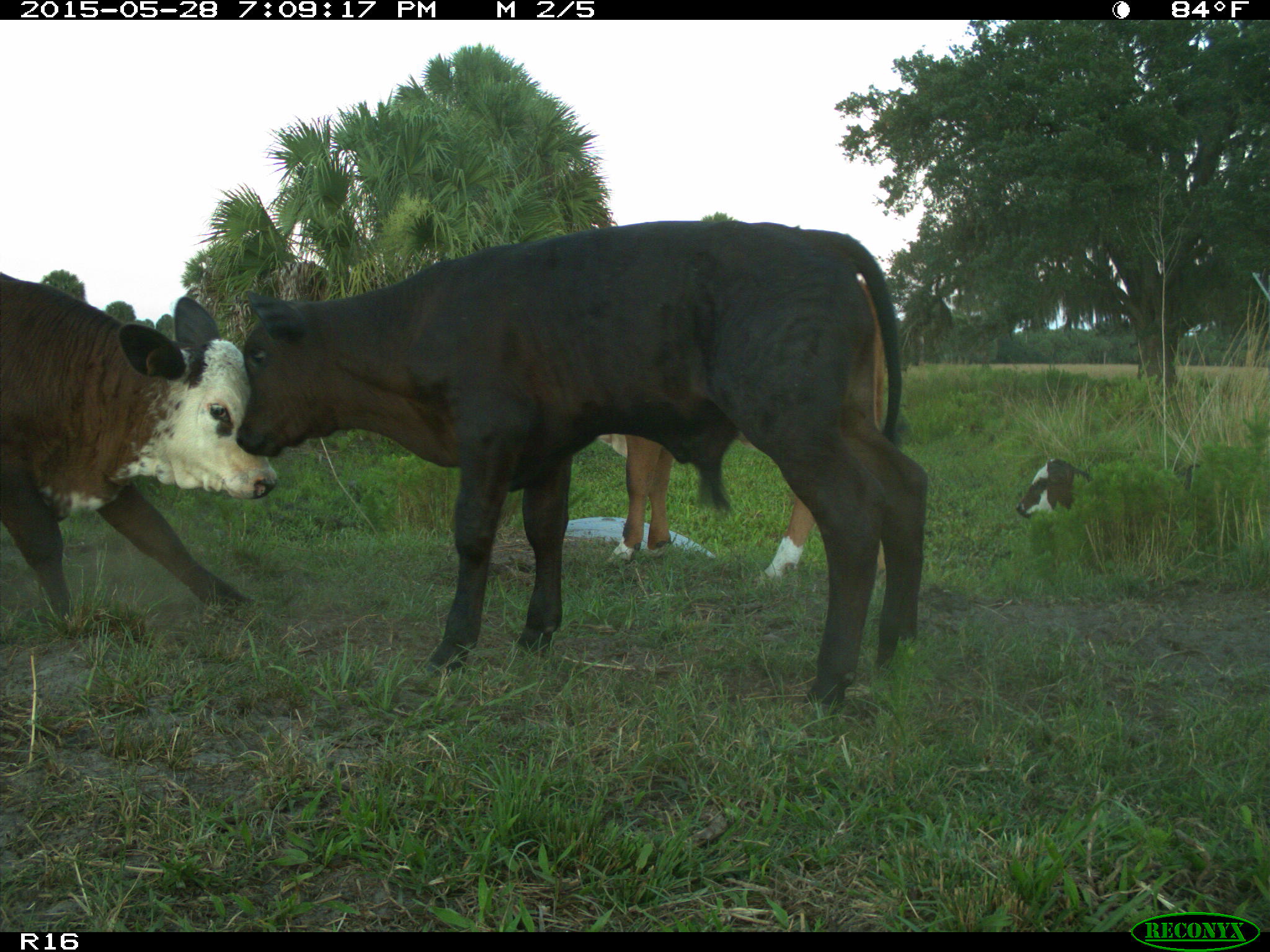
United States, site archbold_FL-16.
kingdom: Animalia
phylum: Chordata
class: Mammalia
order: Artiodactyla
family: Bovidae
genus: Bos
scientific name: Bos taurus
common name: domestic cow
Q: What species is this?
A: Bos taurus (domestic cow).